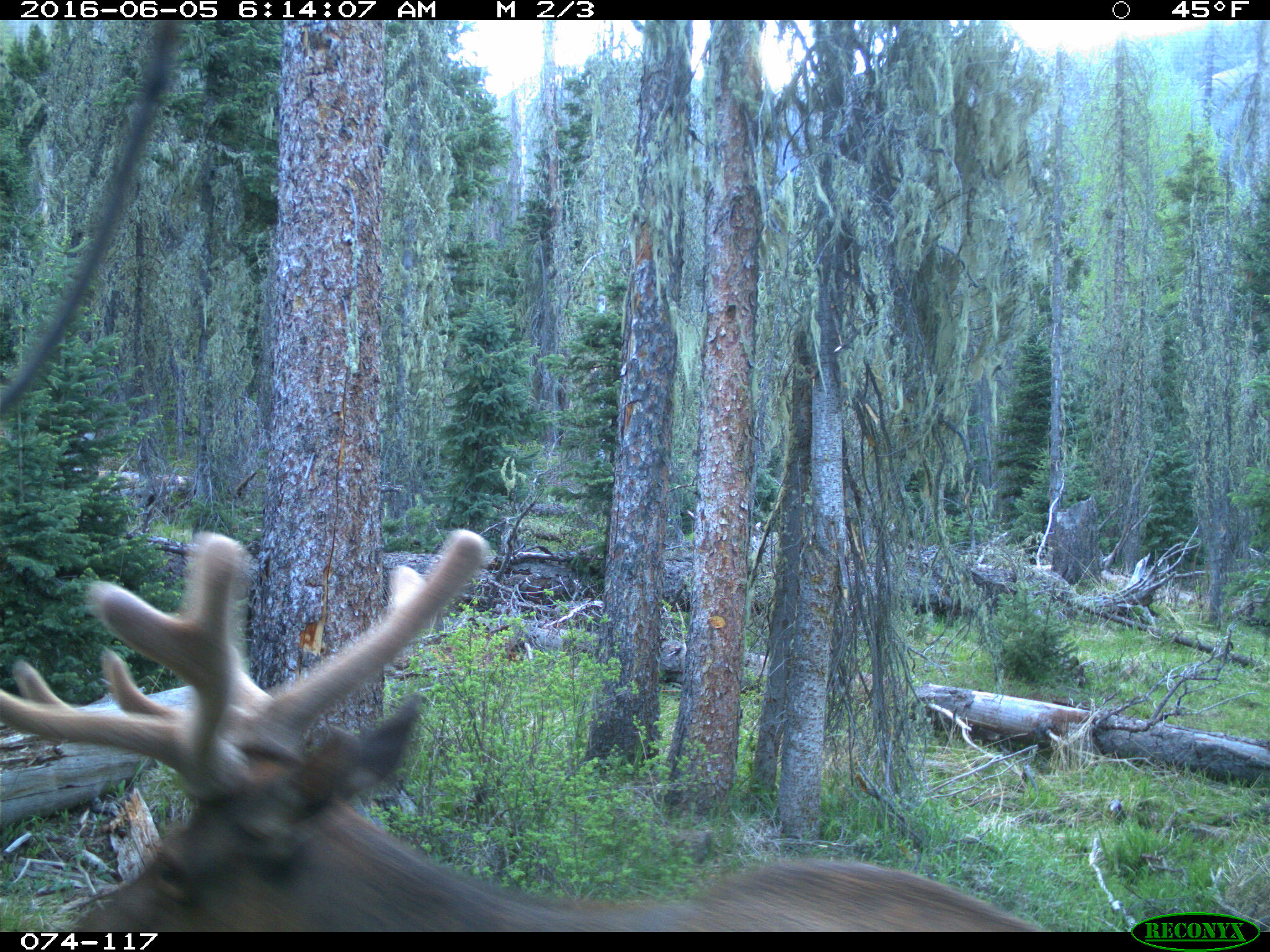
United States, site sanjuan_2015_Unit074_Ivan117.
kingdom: Animalia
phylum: Chordata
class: Mammalia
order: Artiodactyla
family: Cervidae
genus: Cervus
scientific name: Cervus elaphus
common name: red deer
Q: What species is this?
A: Cervus elaphus (red deer).